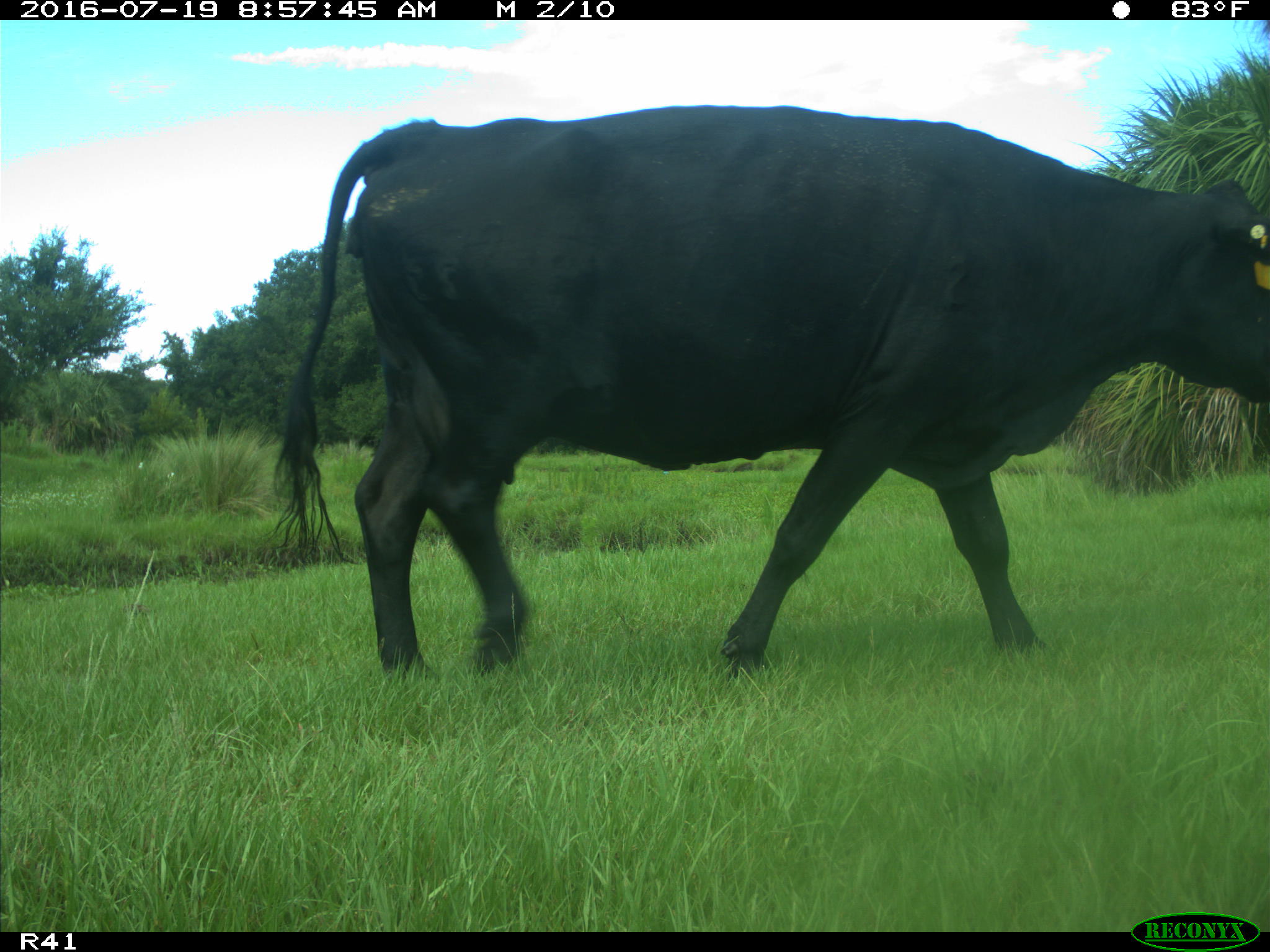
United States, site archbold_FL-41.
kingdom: Animalia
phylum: Chordata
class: Mammalia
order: Artiodactyla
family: Bovidae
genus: Bos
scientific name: Bos taurus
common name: domestic cow